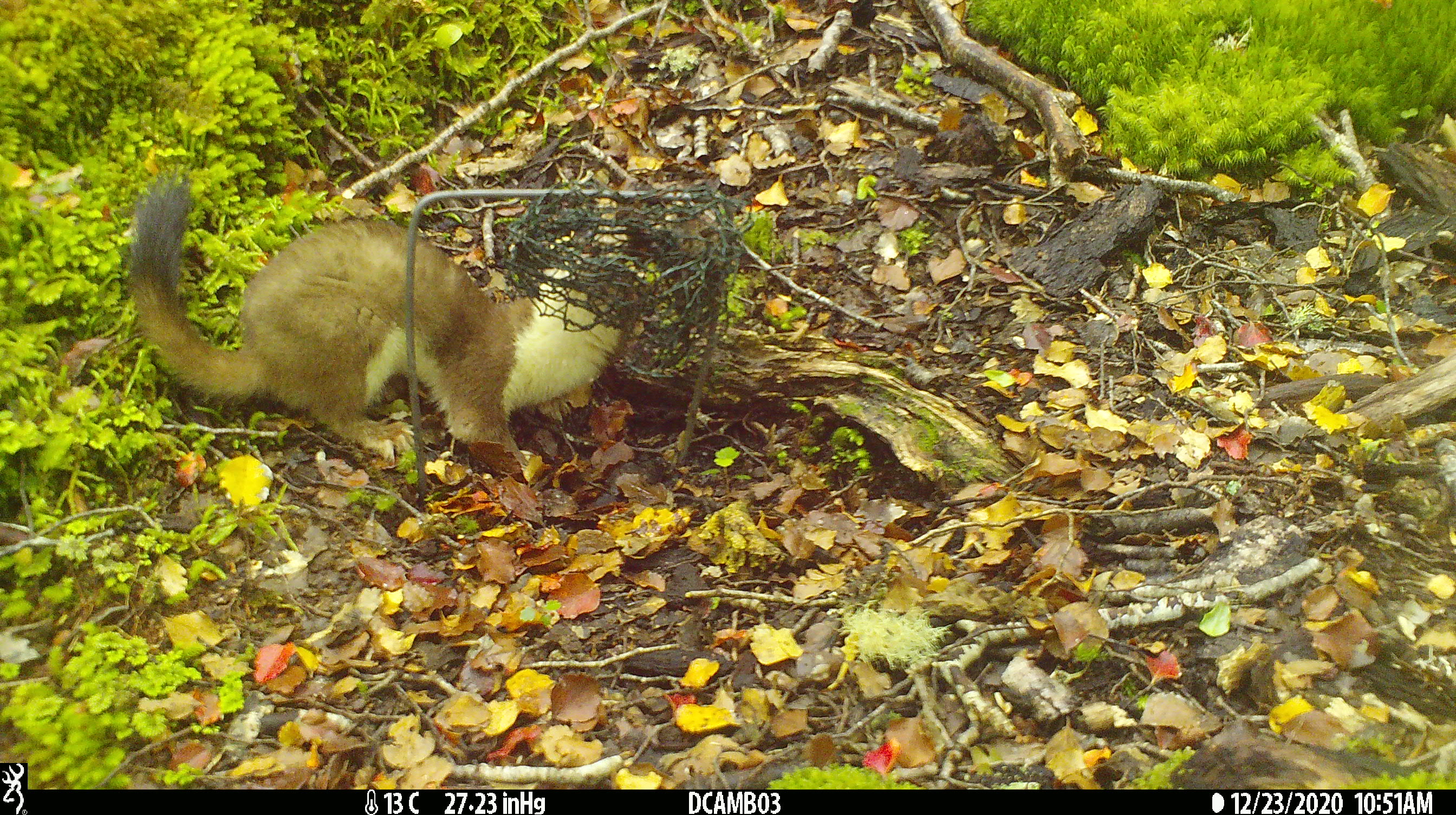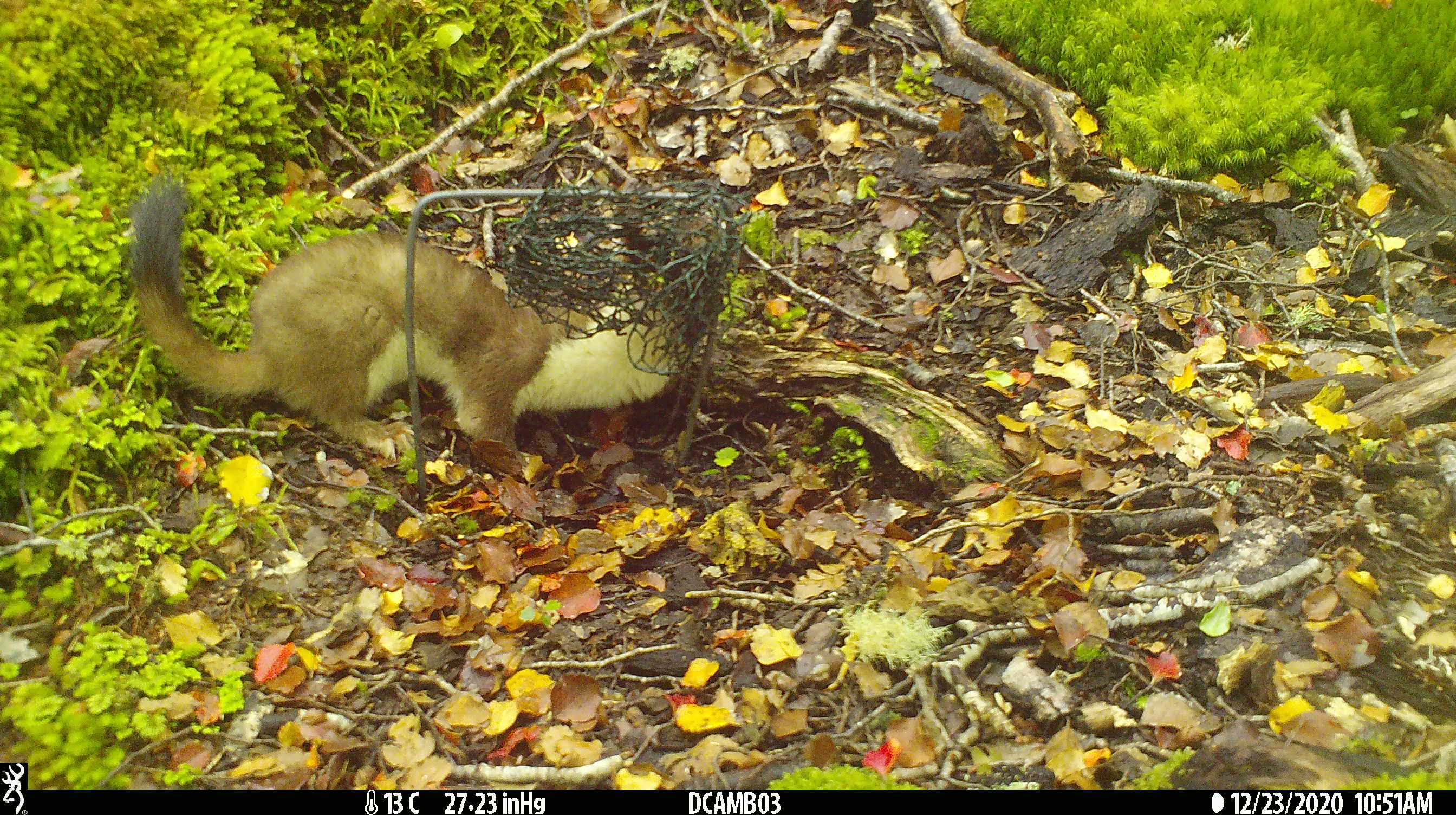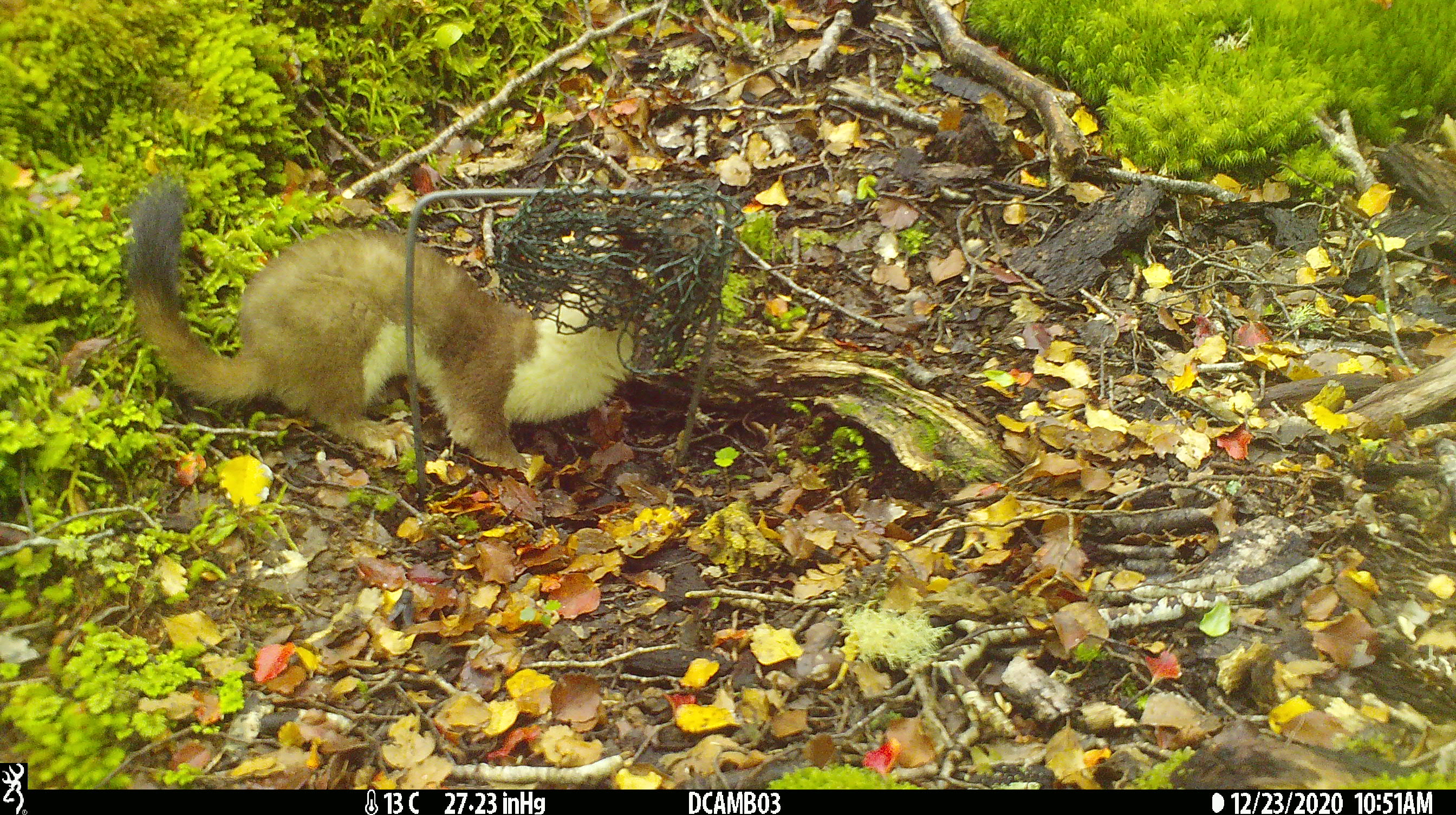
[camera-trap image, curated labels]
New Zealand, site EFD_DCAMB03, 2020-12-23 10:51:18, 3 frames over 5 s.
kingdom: Animalia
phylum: Chordata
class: Mammalia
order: Carnivora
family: Mustelidae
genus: Mustela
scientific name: Mustela erminea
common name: stoat